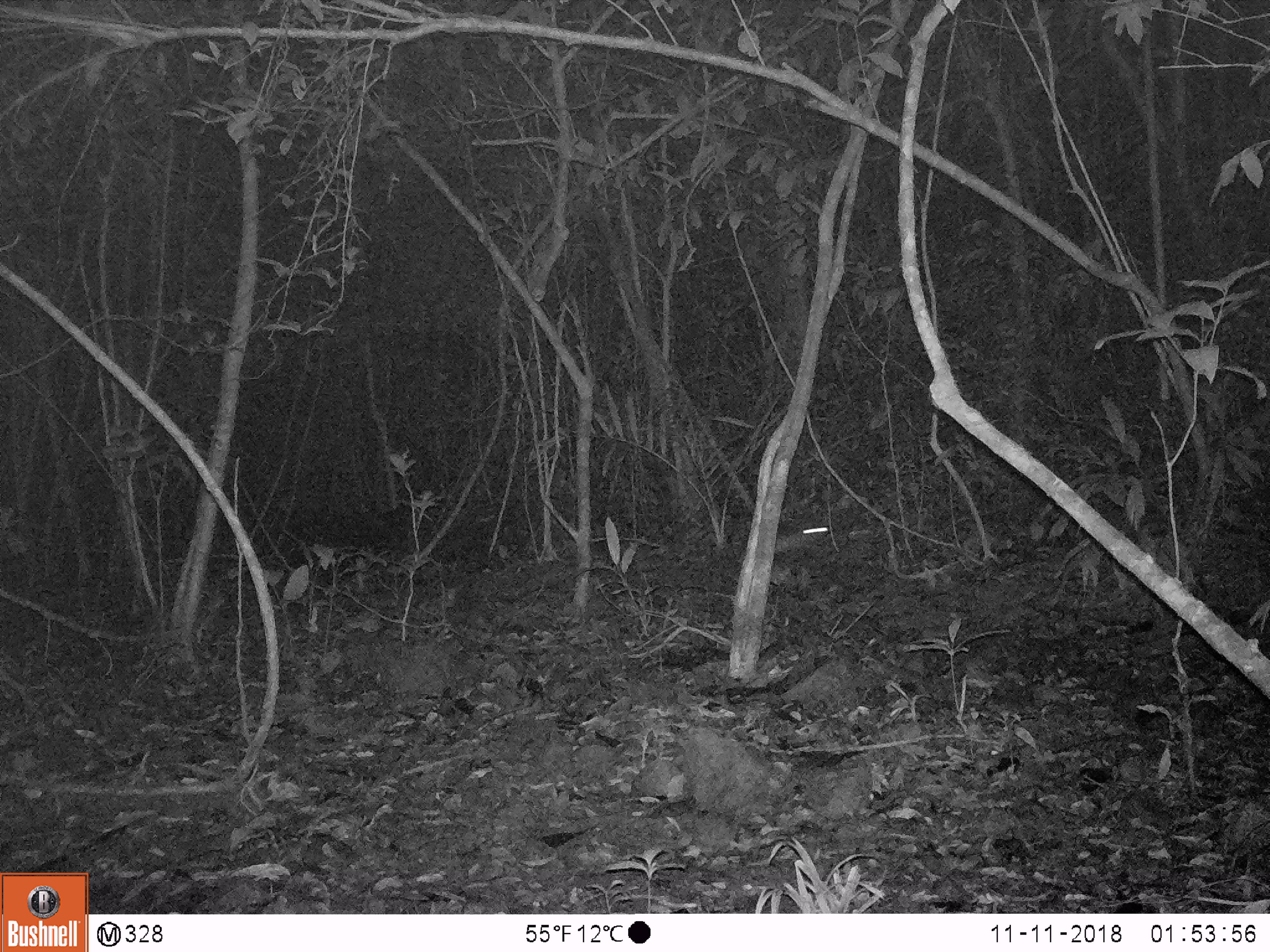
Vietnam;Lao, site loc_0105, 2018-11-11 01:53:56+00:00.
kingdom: Animalia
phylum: Chordata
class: Mammalia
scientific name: Mammalia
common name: mammal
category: unidentified small mammal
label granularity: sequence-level